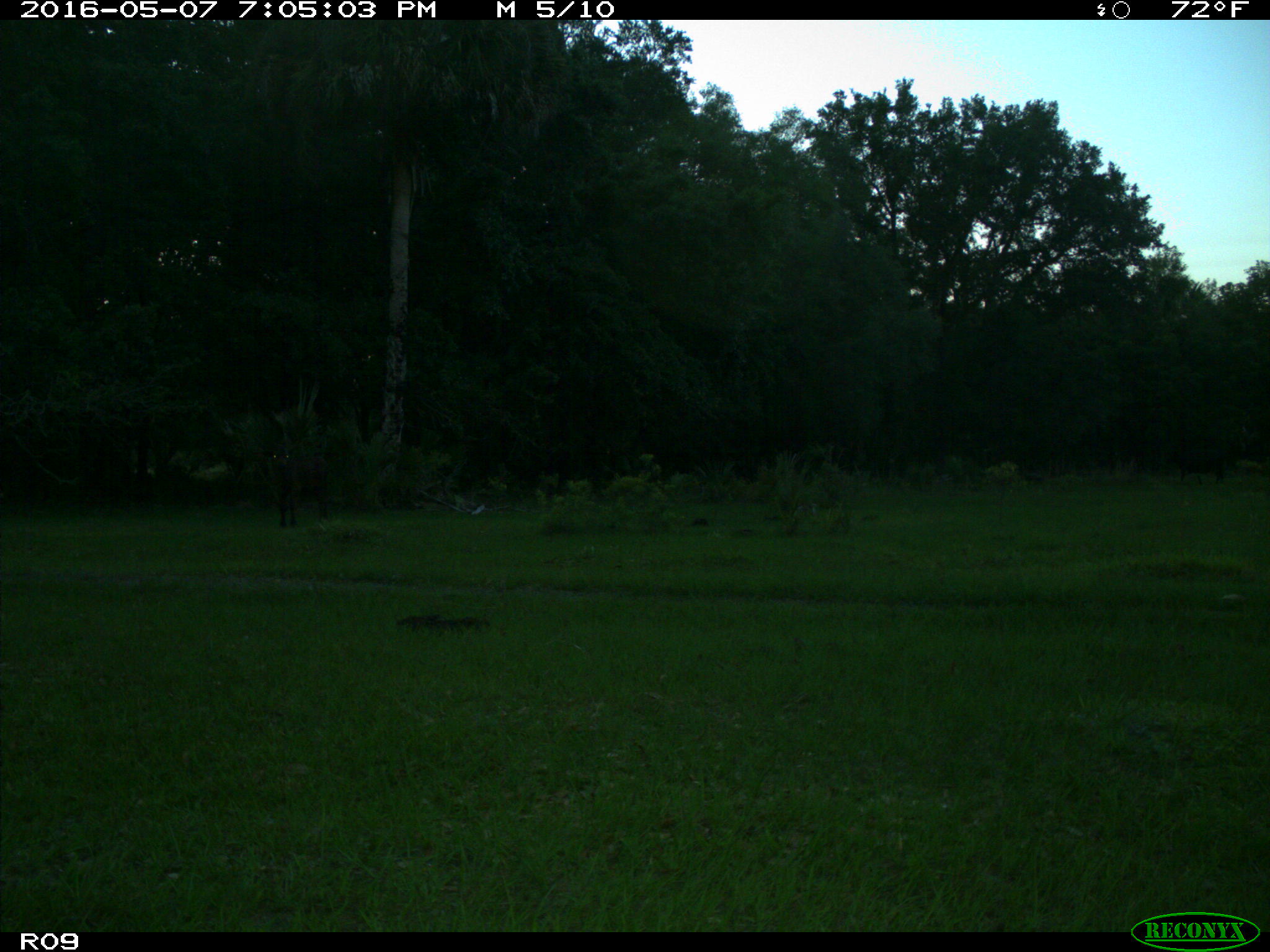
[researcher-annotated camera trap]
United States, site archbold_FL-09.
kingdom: Animalia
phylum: Chordata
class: Mammalia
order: Artiodactyla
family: Bovidae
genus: Bos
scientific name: Bos taurus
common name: domestic cow